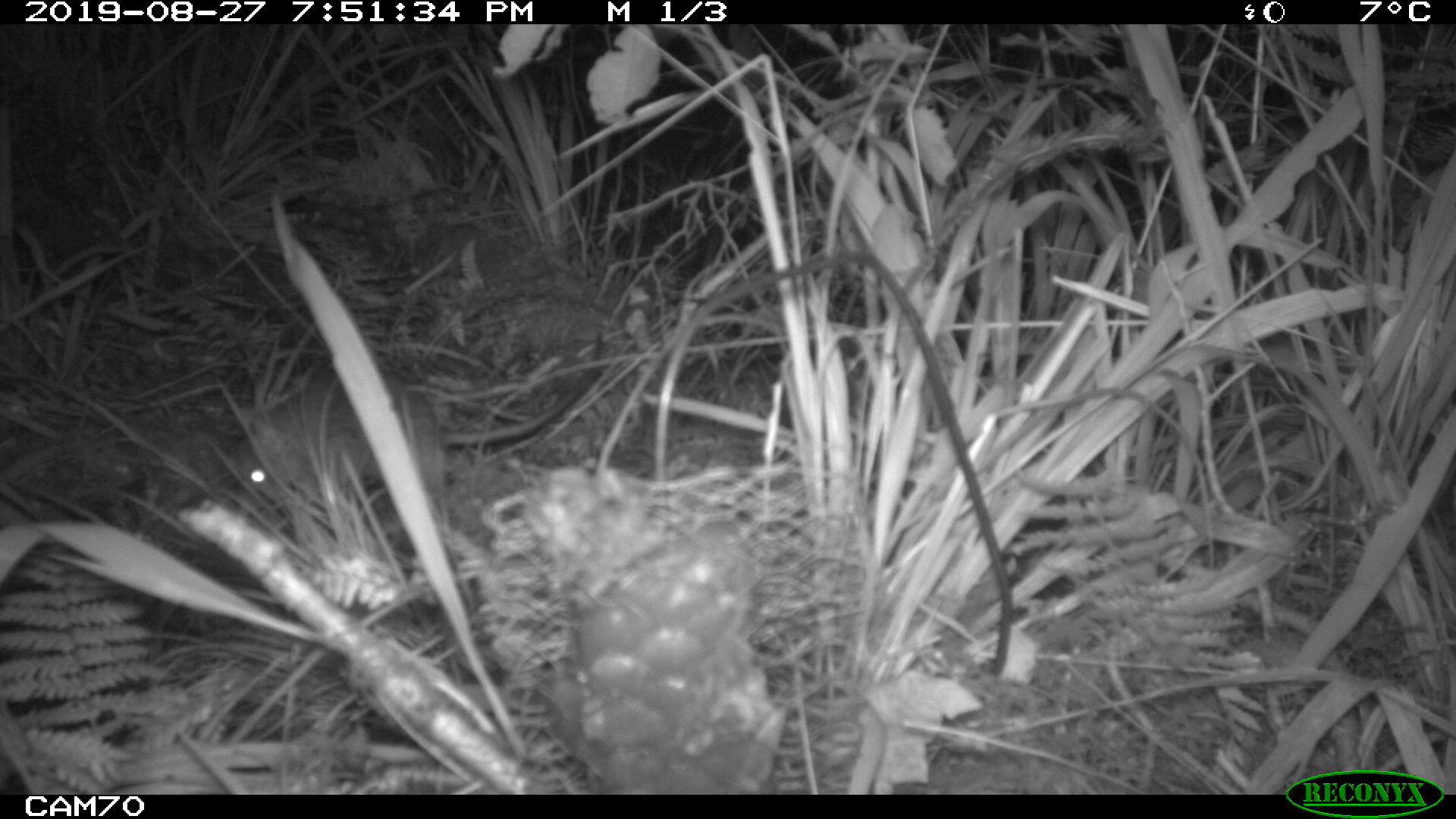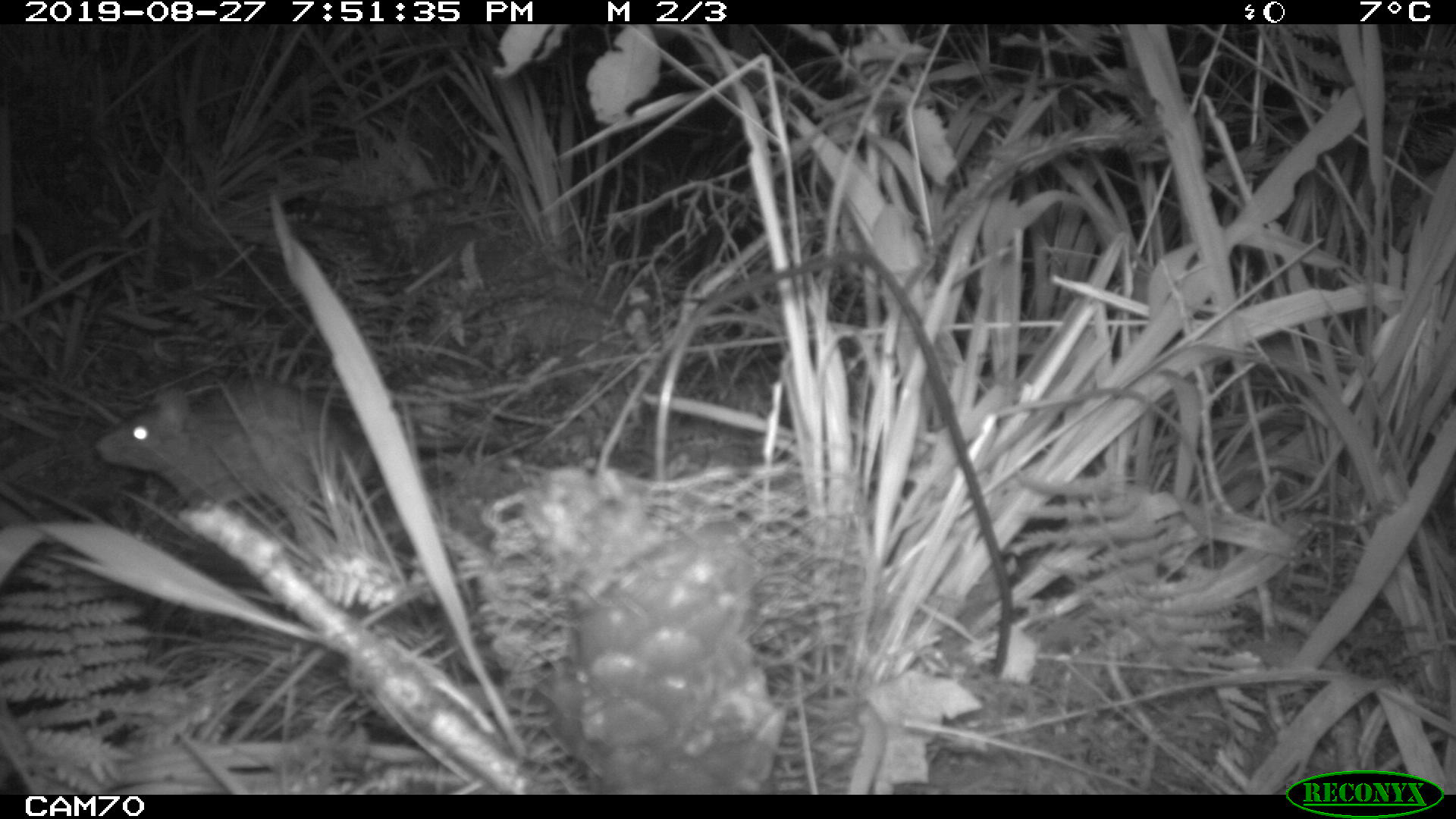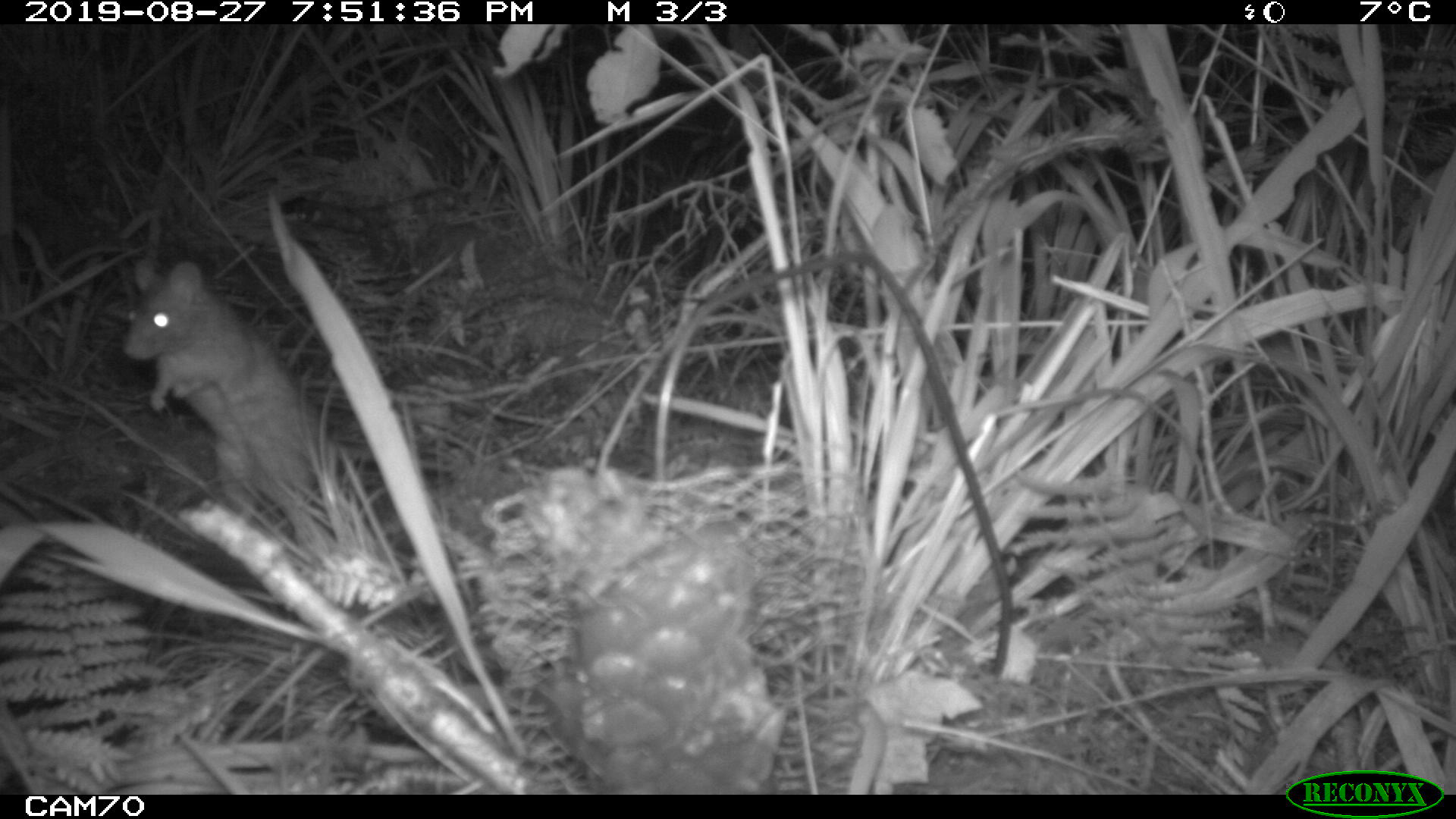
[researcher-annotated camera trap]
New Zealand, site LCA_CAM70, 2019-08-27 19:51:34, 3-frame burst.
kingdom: Animalia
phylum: Chordata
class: Mammalia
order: Rodentia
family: Muridae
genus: Rattus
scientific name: Rattus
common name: rat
Rat (Rattus).